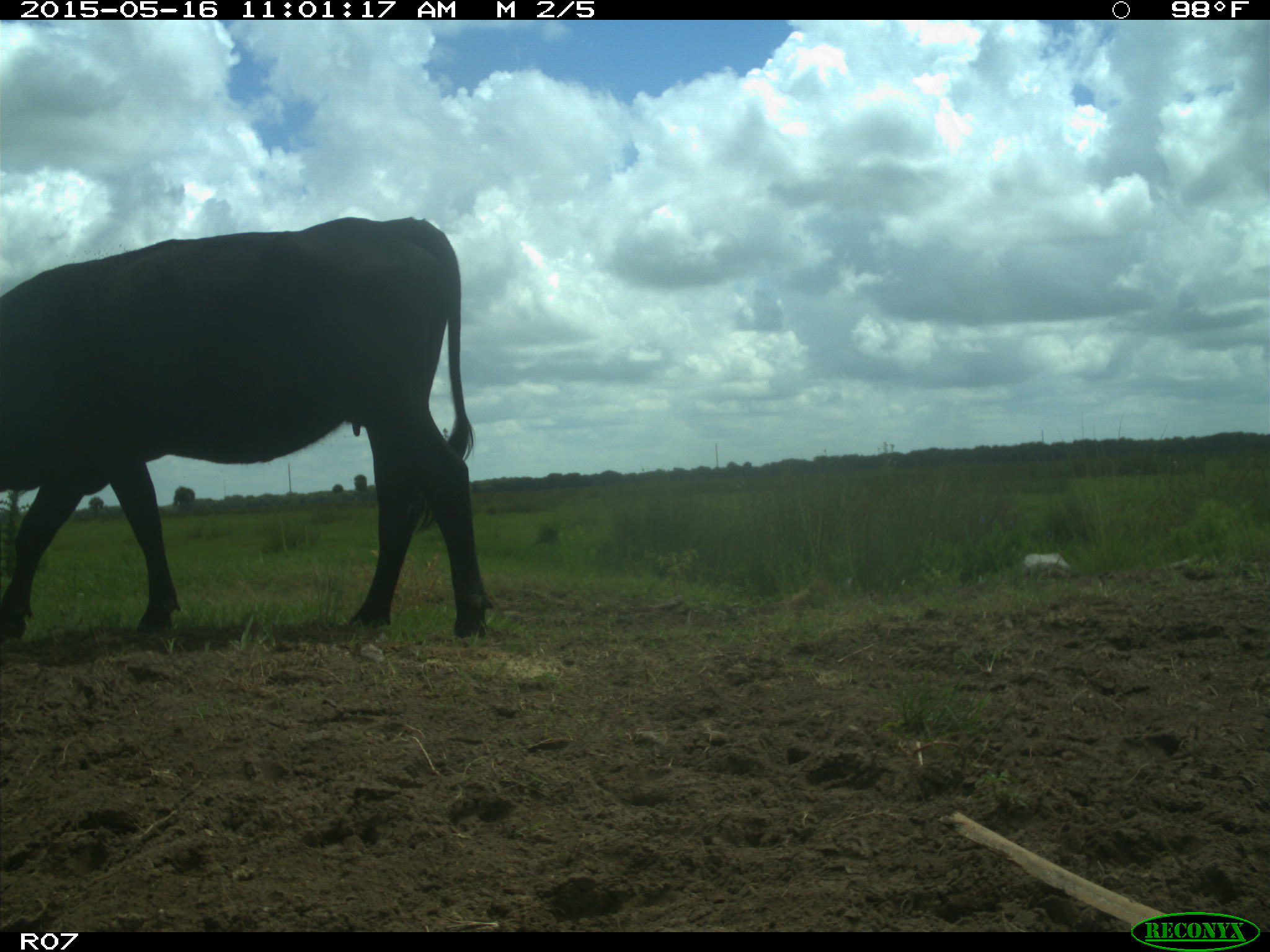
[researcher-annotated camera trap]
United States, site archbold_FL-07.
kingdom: Animalia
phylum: Chordata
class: Mammalia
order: Artiodactyla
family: Bovidae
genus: Bos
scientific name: Bos taurus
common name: domestic cow